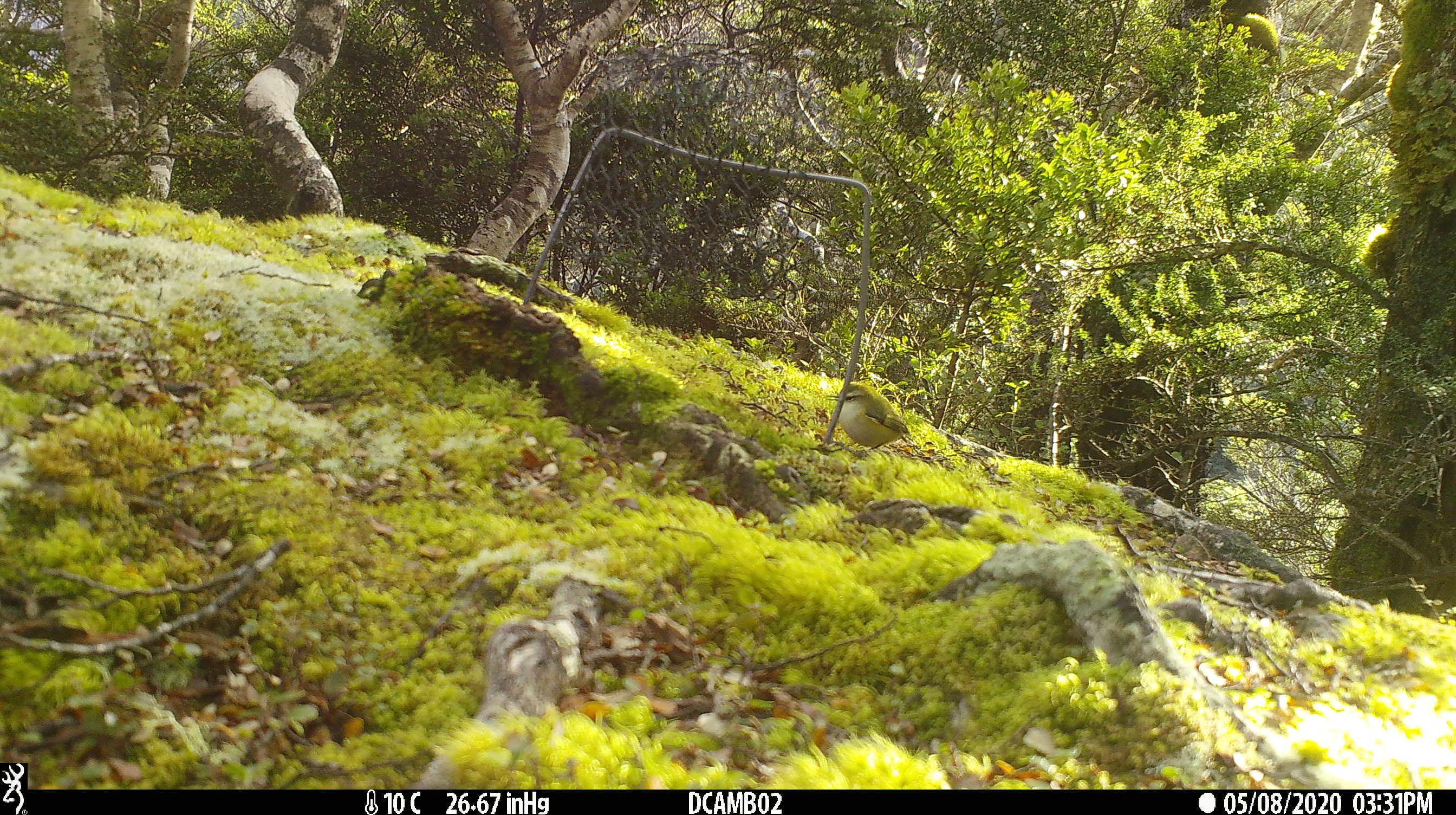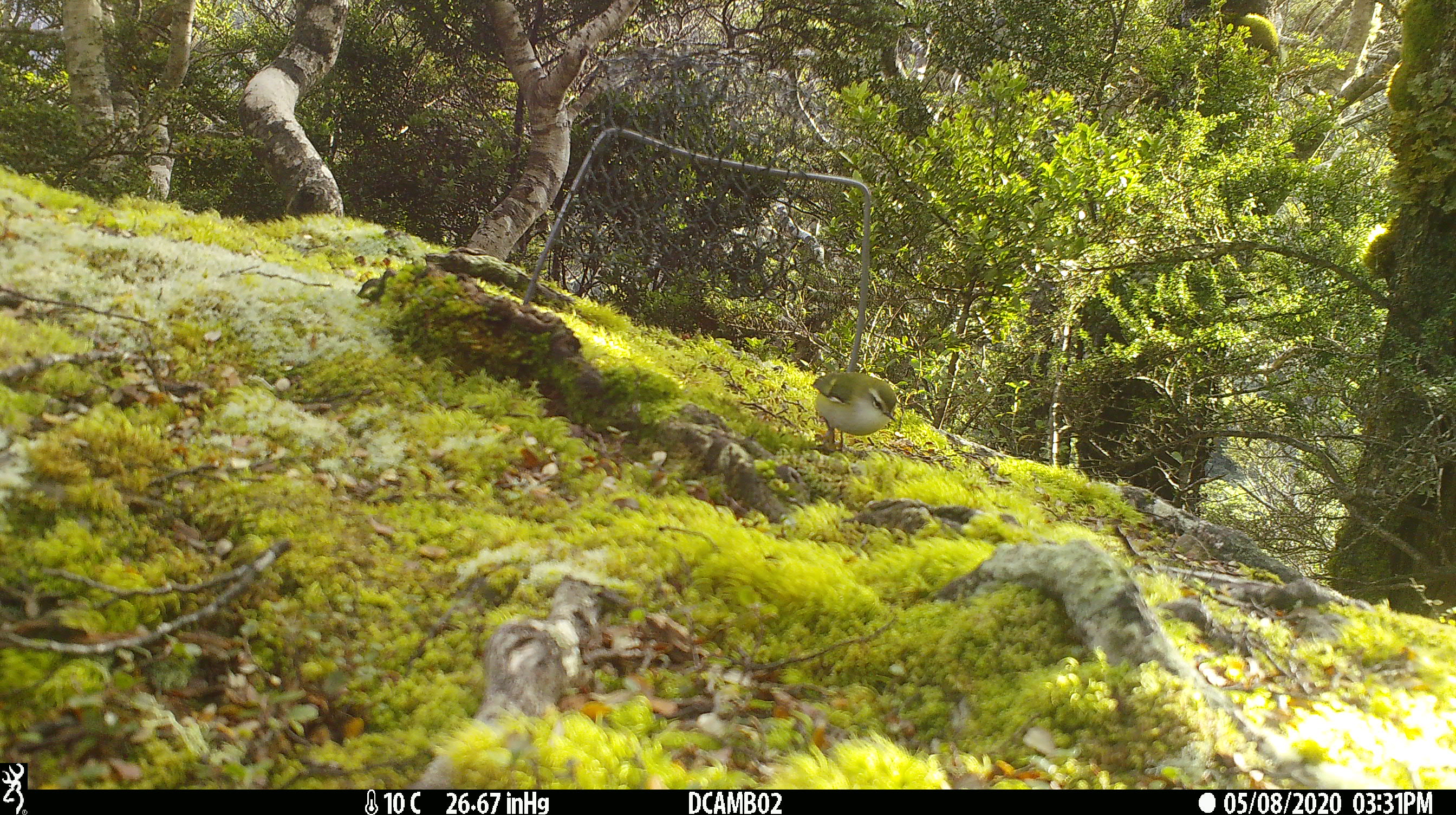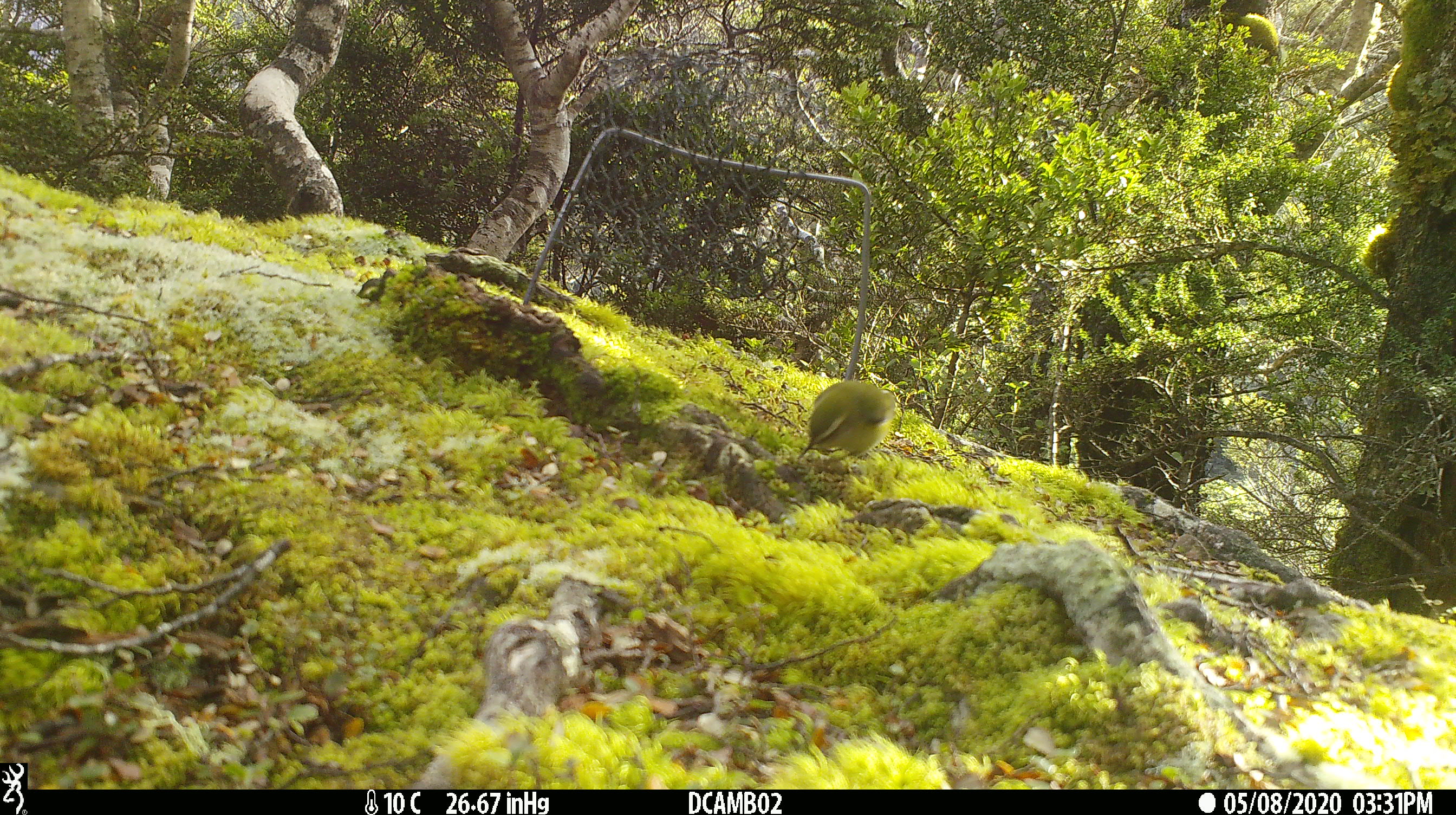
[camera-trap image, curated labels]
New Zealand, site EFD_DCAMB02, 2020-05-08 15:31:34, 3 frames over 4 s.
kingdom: Animalia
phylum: Chordata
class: Aves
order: Passeriformes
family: Acanthisittidae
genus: Acanthisitta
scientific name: Acanthisitta chloris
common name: rifleman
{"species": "rifleman (Acanthisitta chloris)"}